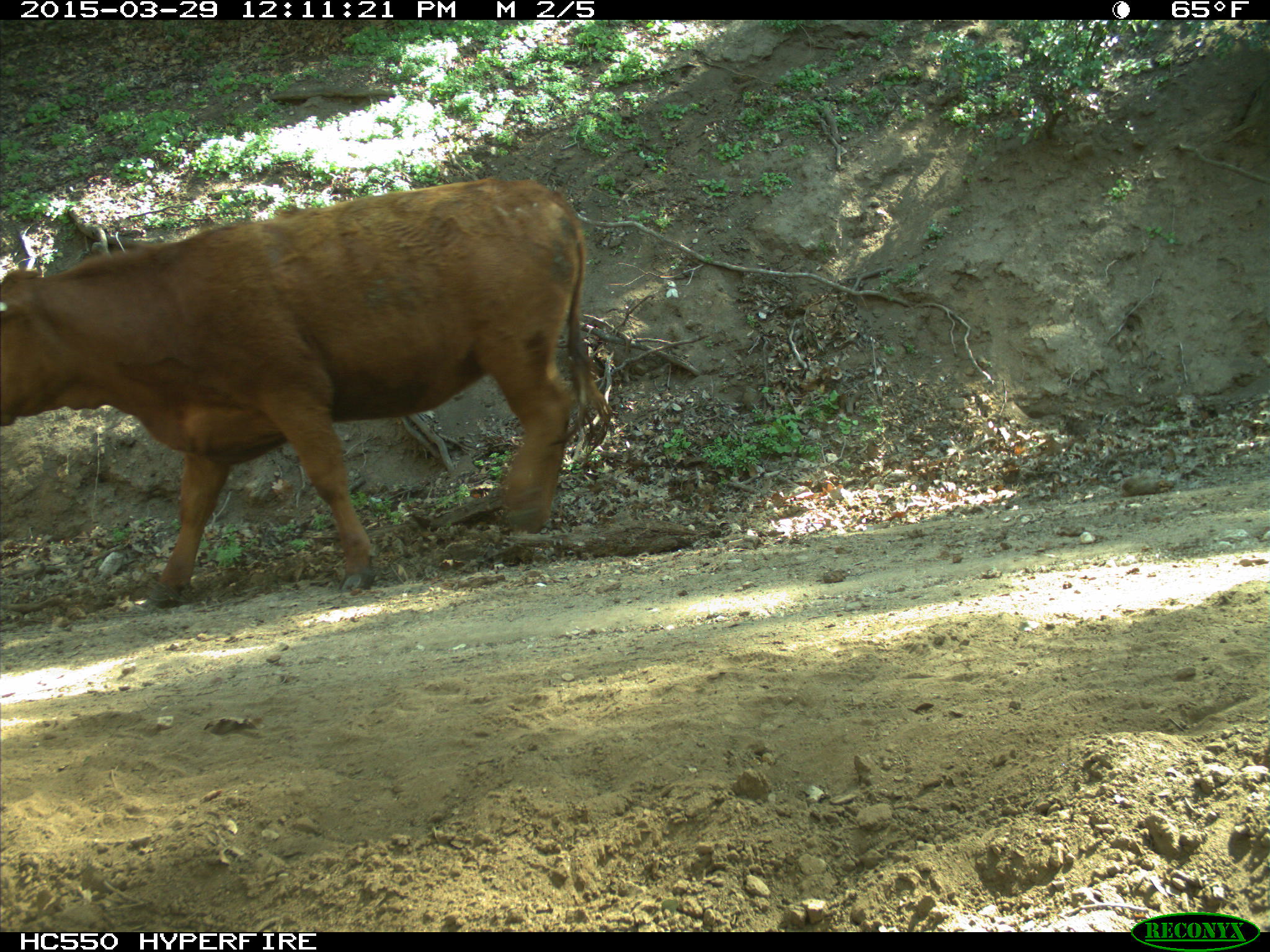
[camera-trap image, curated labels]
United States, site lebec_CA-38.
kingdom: Animalia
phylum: Chordata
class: Mammalia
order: Artiodactyla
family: Bovidae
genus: Bos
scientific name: Bos taurus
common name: domestic cow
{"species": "Bos taurus (domestic cow)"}